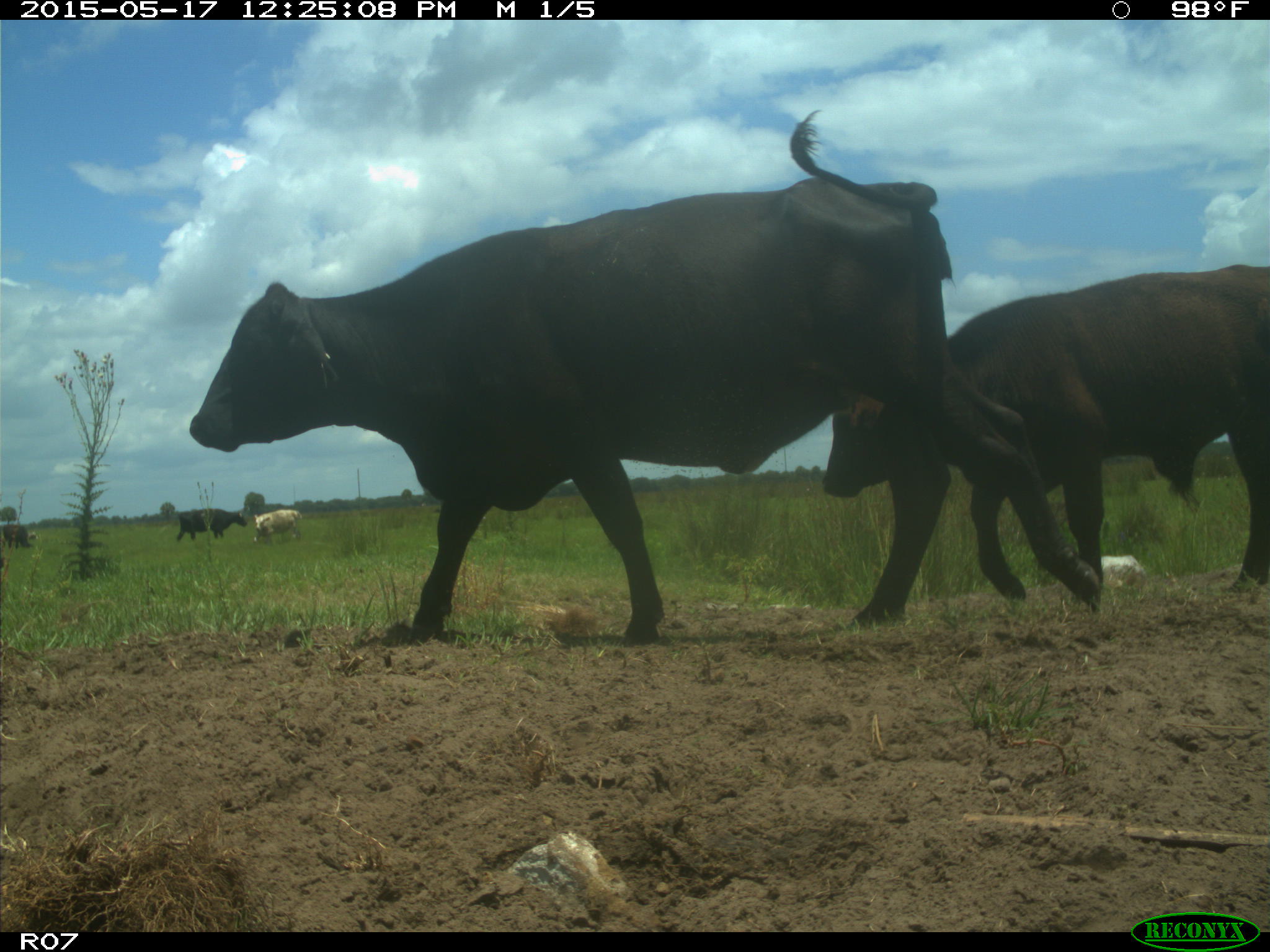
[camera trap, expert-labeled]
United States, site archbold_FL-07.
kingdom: Animalia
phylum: Chordata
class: Mammalia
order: Artiodactyla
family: Bovidae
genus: Bos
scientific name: Bos taurus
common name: domestic cow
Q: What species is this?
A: Bos taurus (domestic cow).